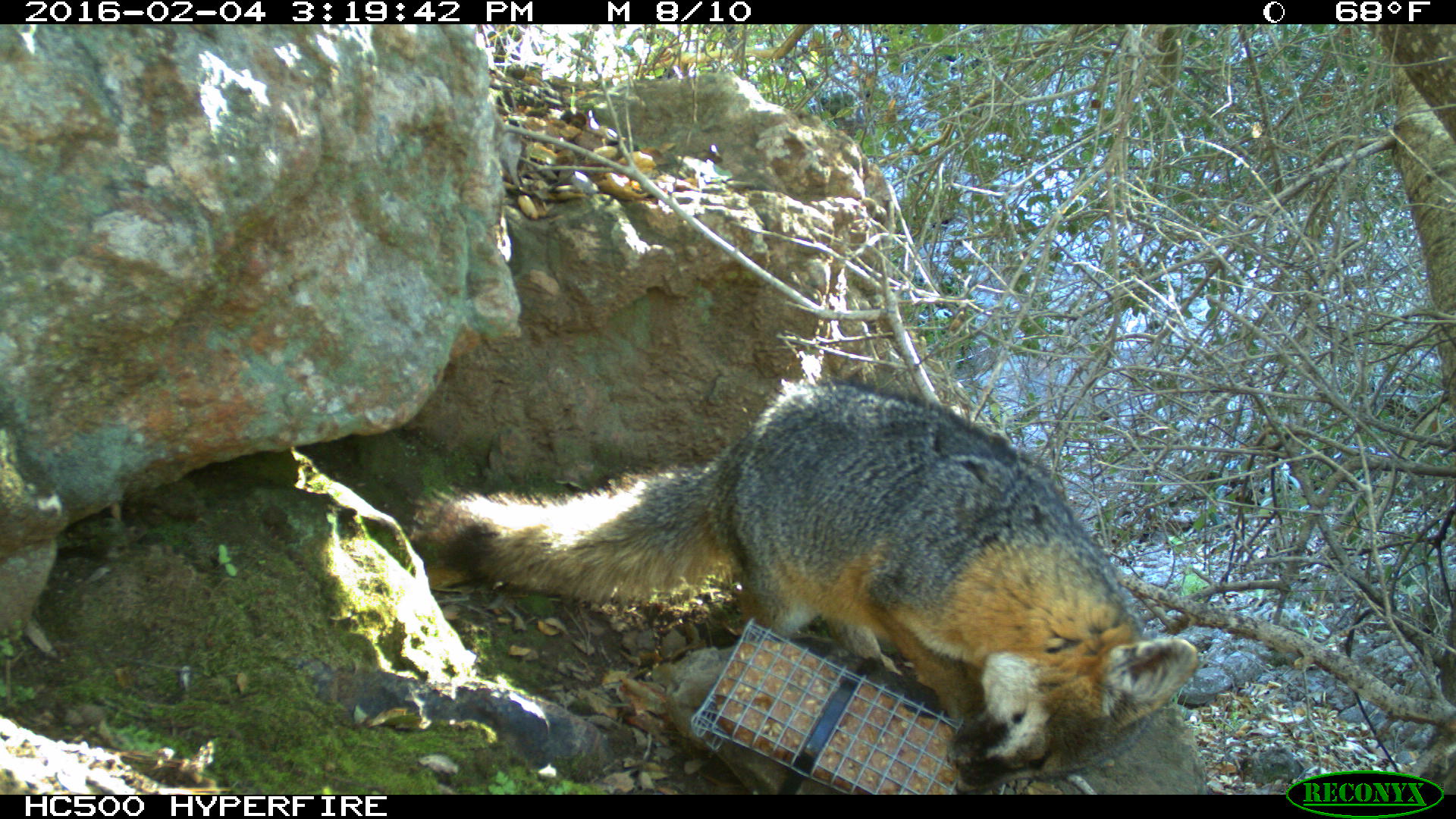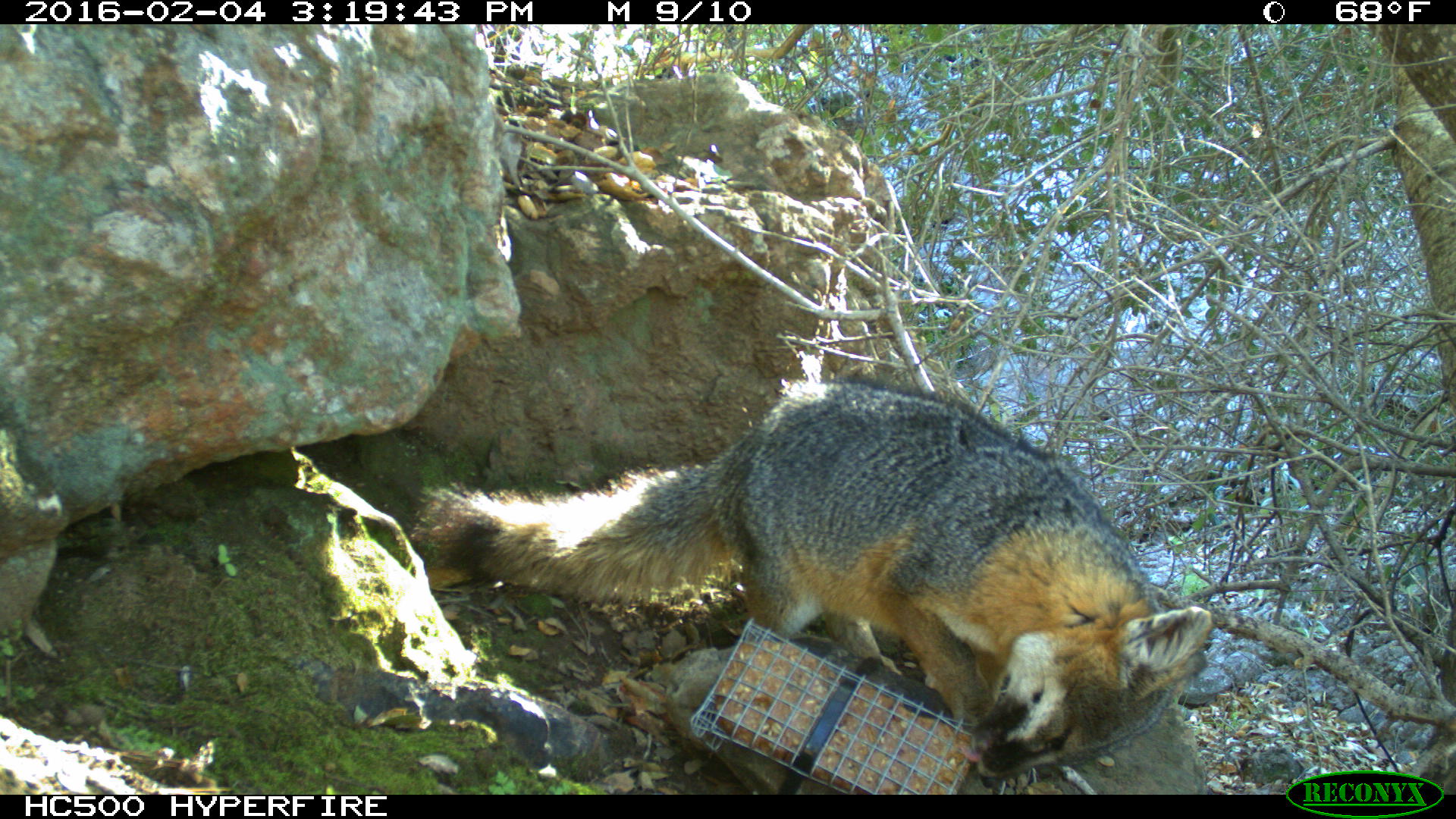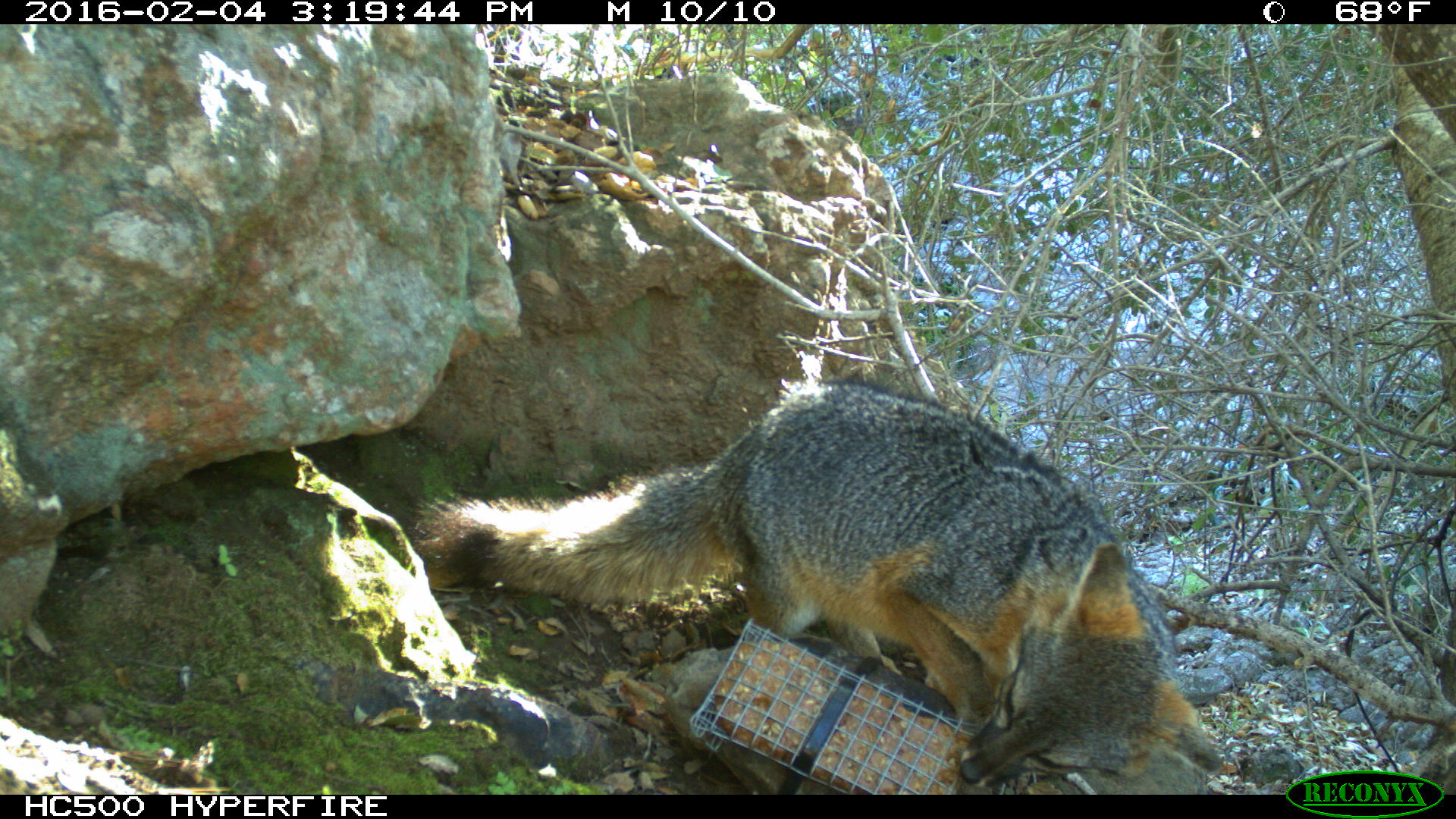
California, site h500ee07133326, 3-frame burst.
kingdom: Animalia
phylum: Chordata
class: Mammalia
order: Carnivora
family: Canidae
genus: Urocyon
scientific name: Urocyon littoralis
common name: island fox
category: fox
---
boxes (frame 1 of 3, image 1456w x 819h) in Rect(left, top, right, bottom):
fox: Rect(416, 380, 1197, 794)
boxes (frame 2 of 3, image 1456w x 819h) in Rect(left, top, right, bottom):
fox: Rect(417, 380, 1213, 787)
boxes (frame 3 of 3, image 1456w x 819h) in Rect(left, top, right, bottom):
fox: Rect(412, 375, 1222, 788)